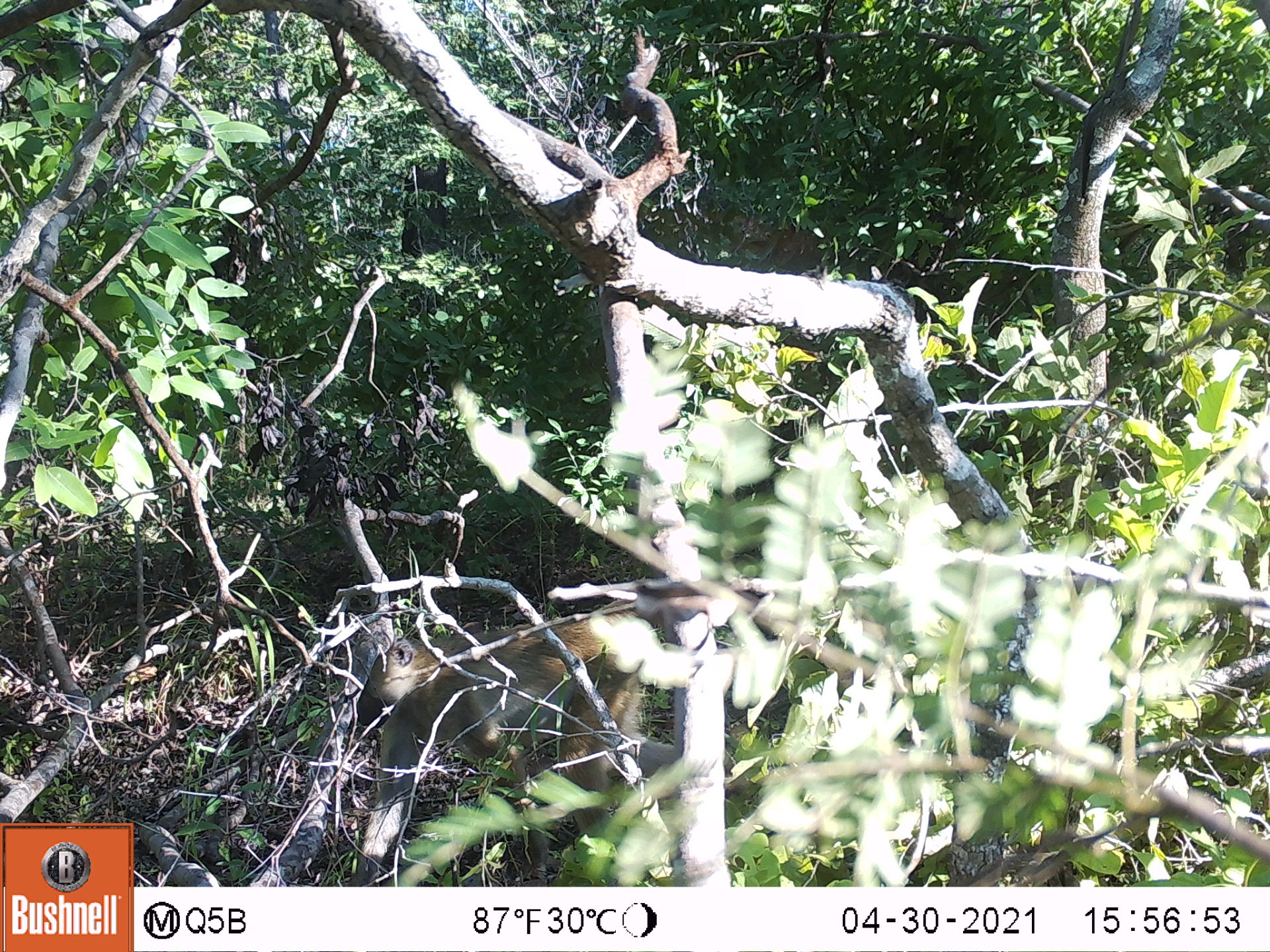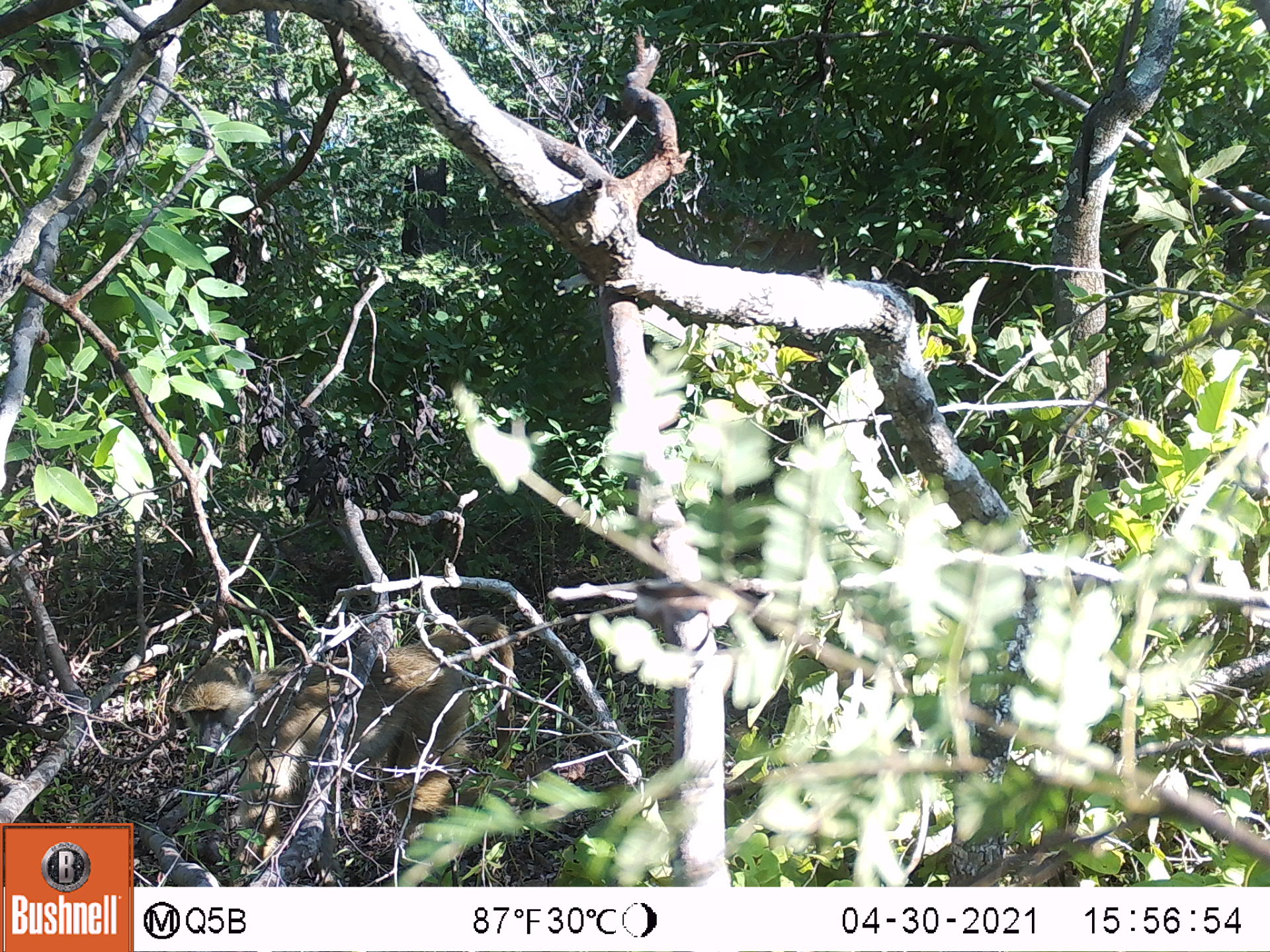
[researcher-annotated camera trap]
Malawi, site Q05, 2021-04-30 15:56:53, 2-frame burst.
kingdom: Animalia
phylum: Chordata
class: Mammalia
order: Primates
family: Cercopithecidae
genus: Papio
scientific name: Papio cynocephalus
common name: yellow baboon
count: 1